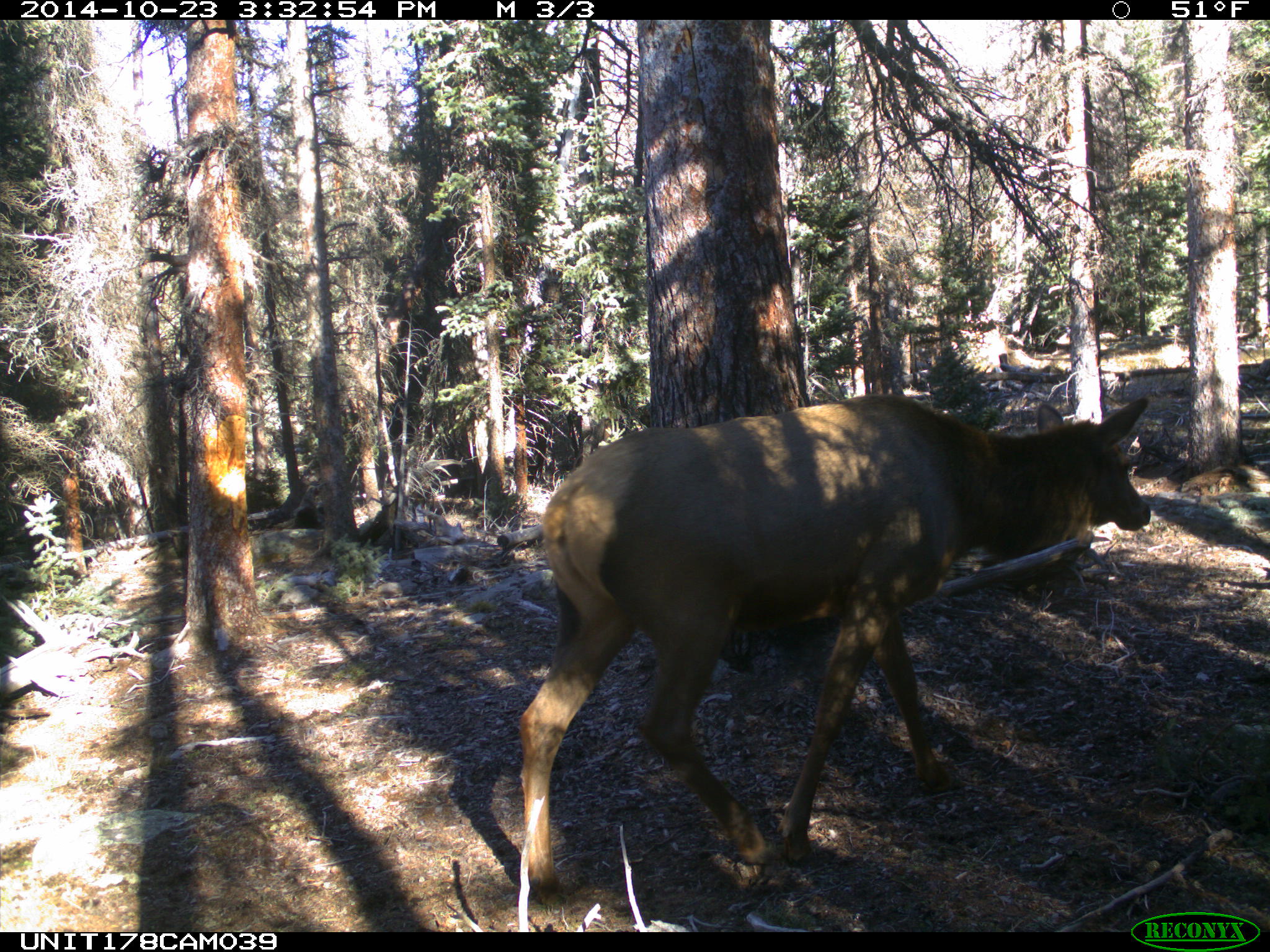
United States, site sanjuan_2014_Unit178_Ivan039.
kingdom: Animalia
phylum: Chordata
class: Mammalia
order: Artiodactyla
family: Cervidae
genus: Cervus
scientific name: Cervus elaphus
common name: red deer